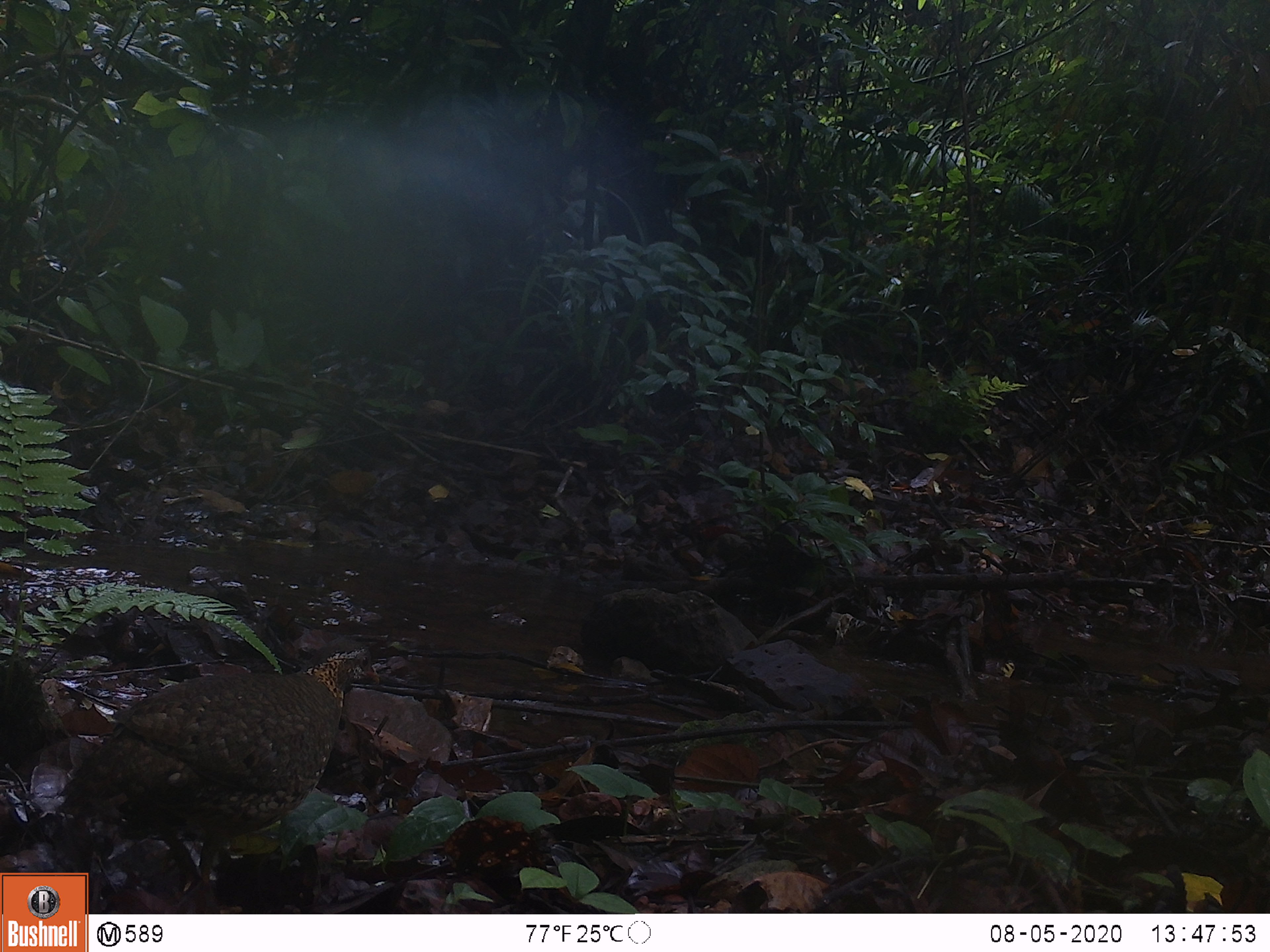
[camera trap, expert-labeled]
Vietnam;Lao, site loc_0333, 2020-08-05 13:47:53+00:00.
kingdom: Animalia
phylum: Chordata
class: Aves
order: Galliformes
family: Phasianidae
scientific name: Phasianidae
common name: partridge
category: unidentified partridge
Unidentified partridge (partridge) (Phasianidae). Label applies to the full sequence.